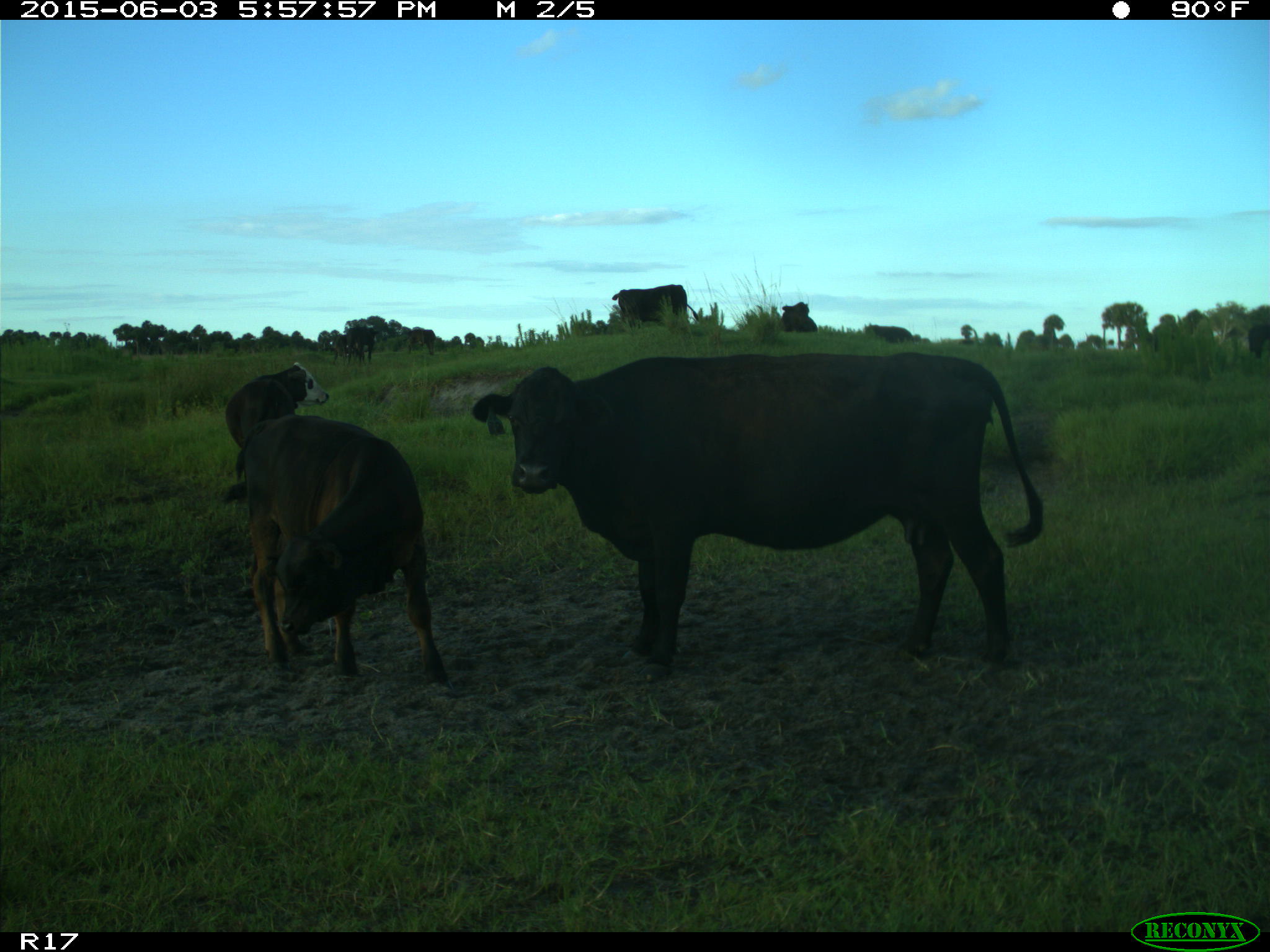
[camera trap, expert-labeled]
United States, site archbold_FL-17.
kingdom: Animalia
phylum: Chordata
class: Mammalia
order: Artiodactyla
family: Bovidae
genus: Bos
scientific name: Bos taurus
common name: domestic cow